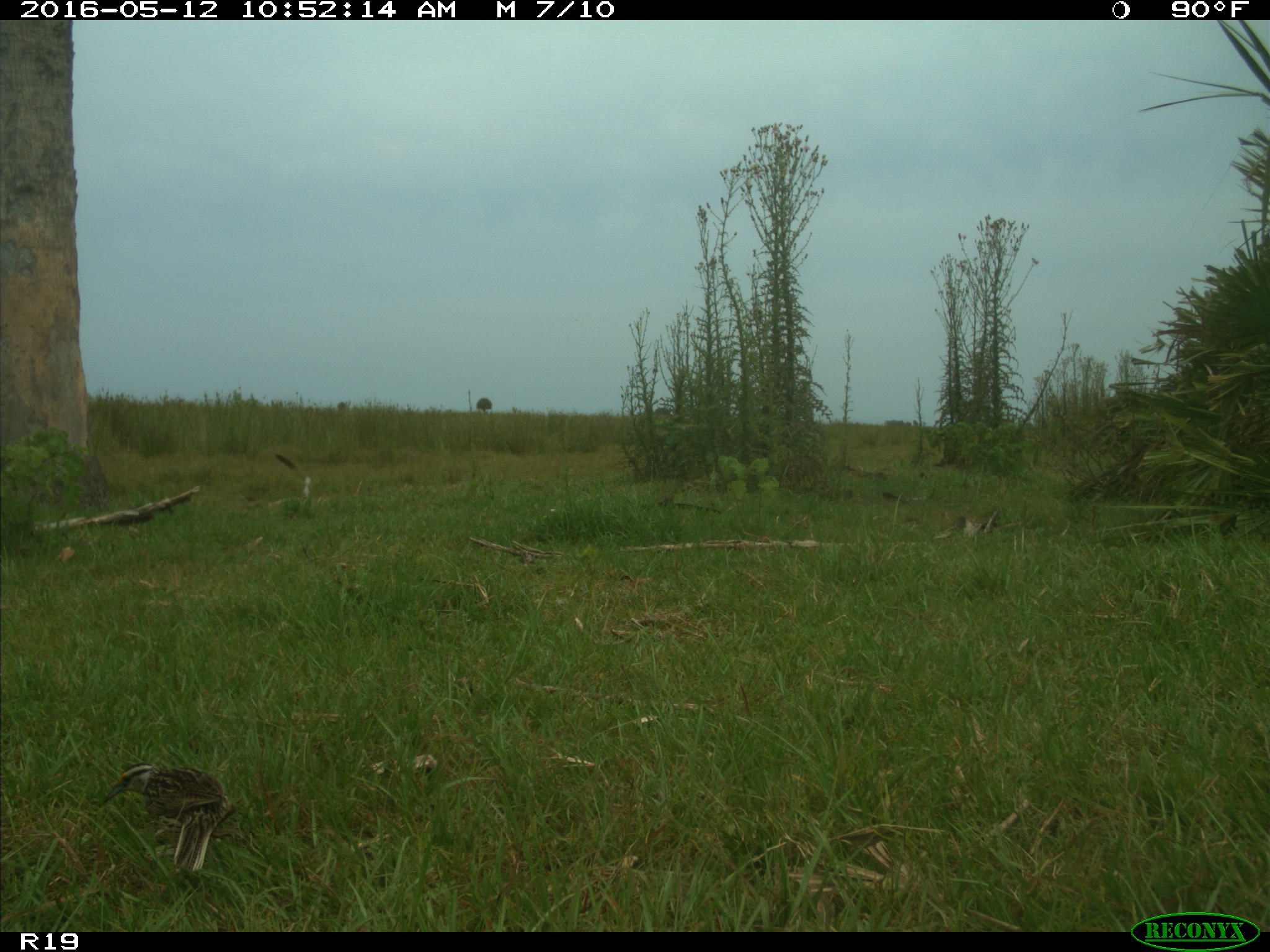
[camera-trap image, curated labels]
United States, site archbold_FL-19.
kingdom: Animalia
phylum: Chordata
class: Aves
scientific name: Aves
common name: birds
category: unidentified bird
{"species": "unidentified bird (birds) (Aves)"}